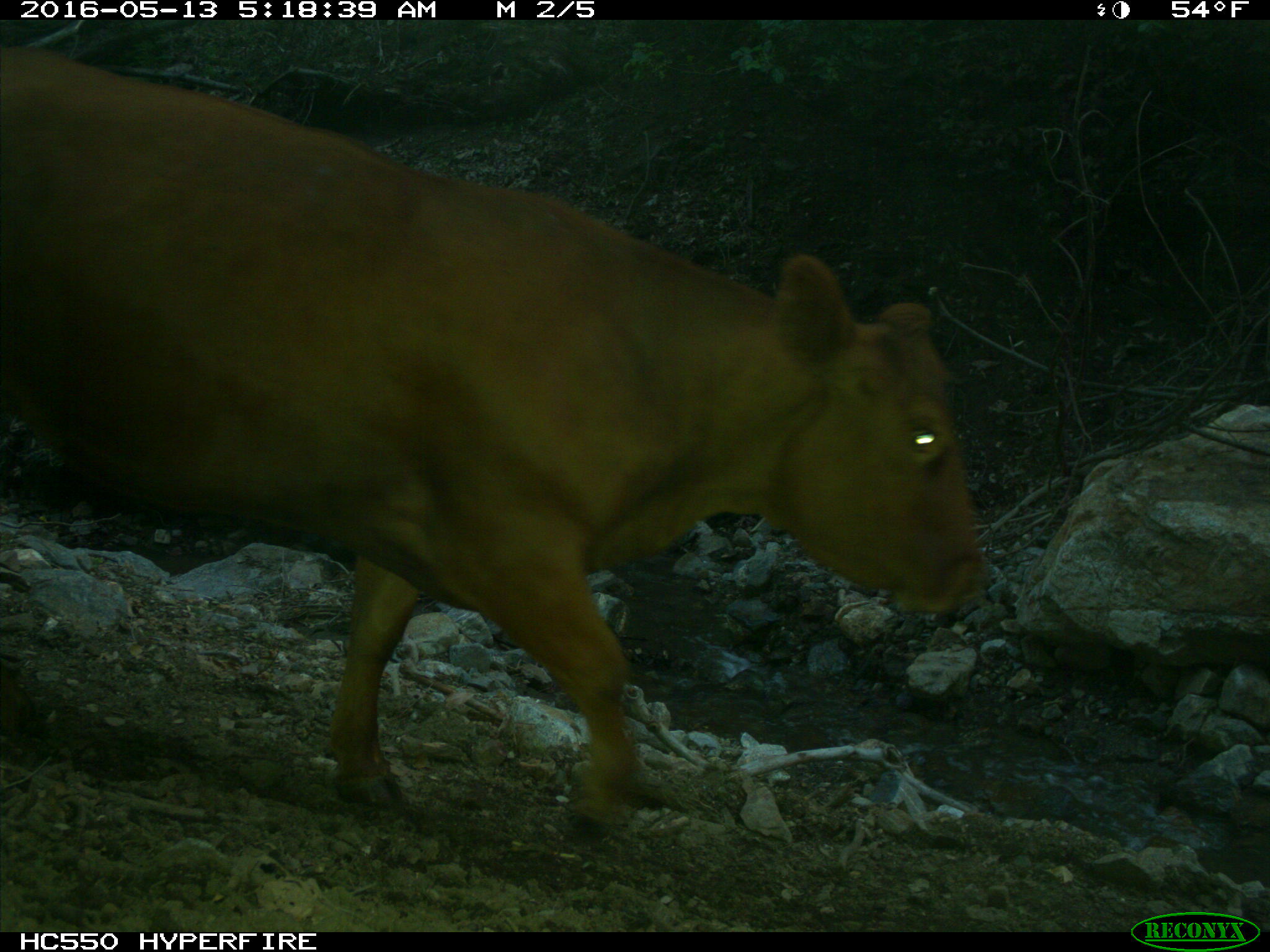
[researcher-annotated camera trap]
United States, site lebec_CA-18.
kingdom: Animalia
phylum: Chordata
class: Mammalia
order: Artiodactyla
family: Bovidae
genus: Bos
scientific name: Bos taurus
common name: domestic cow